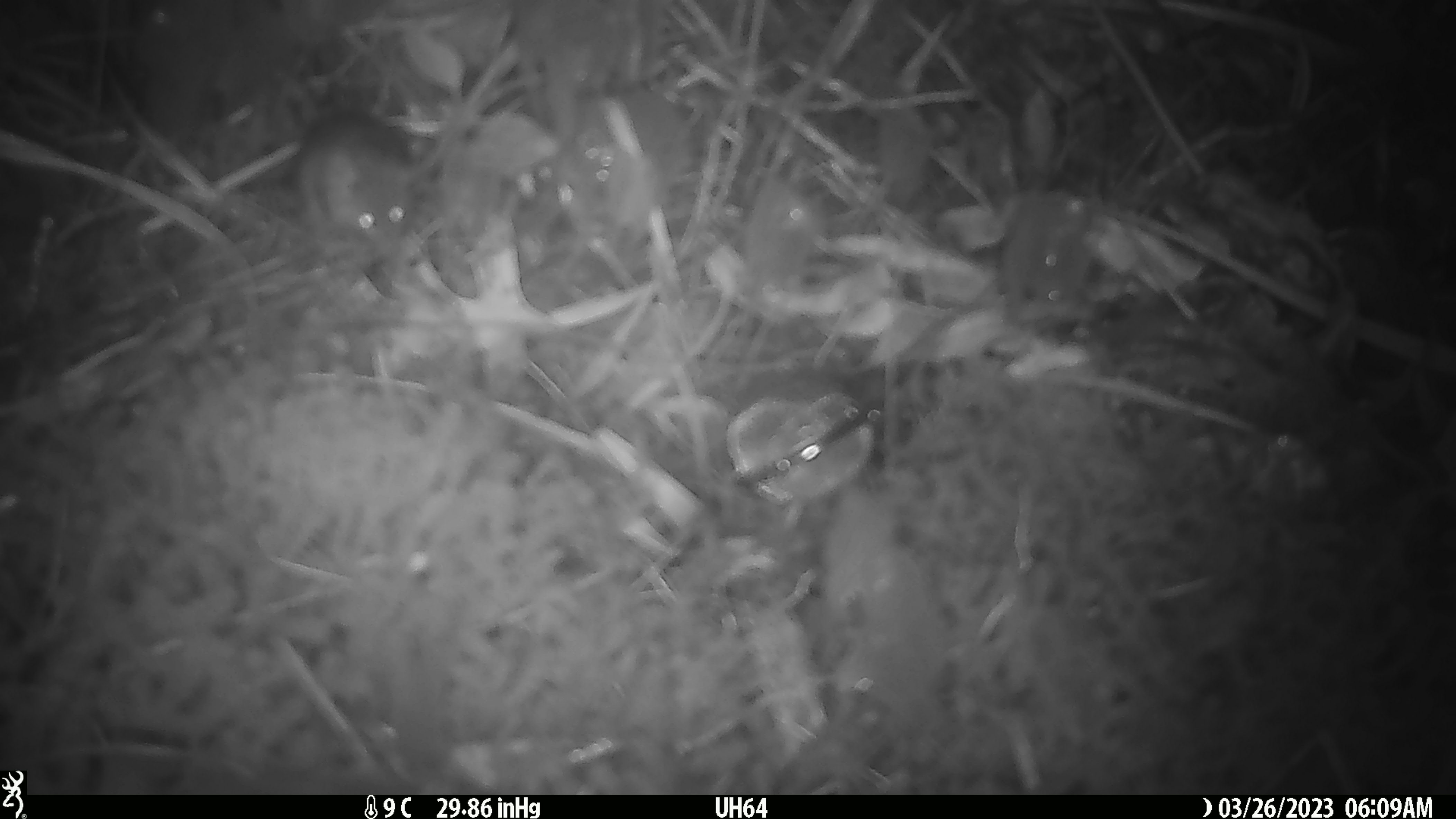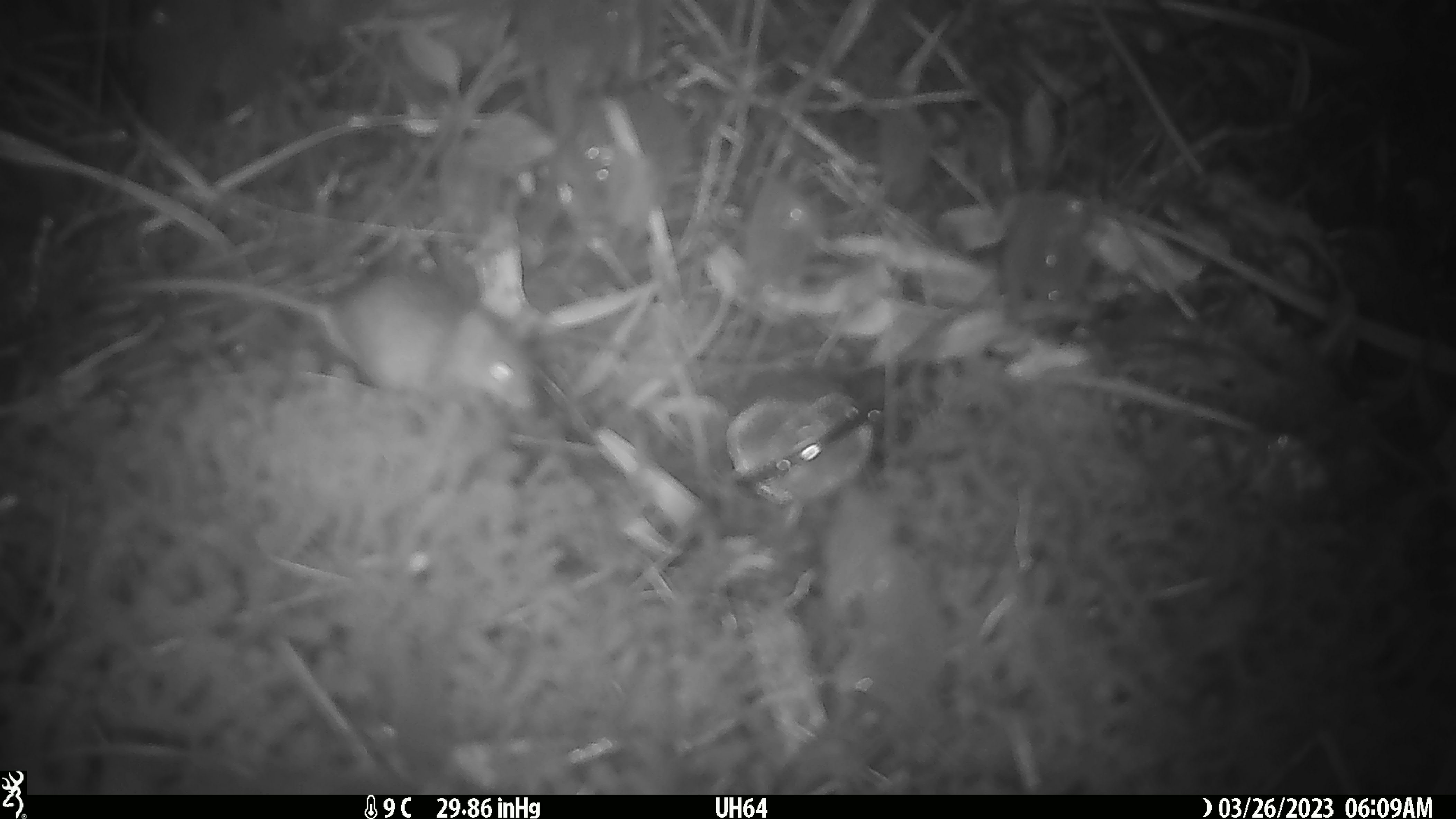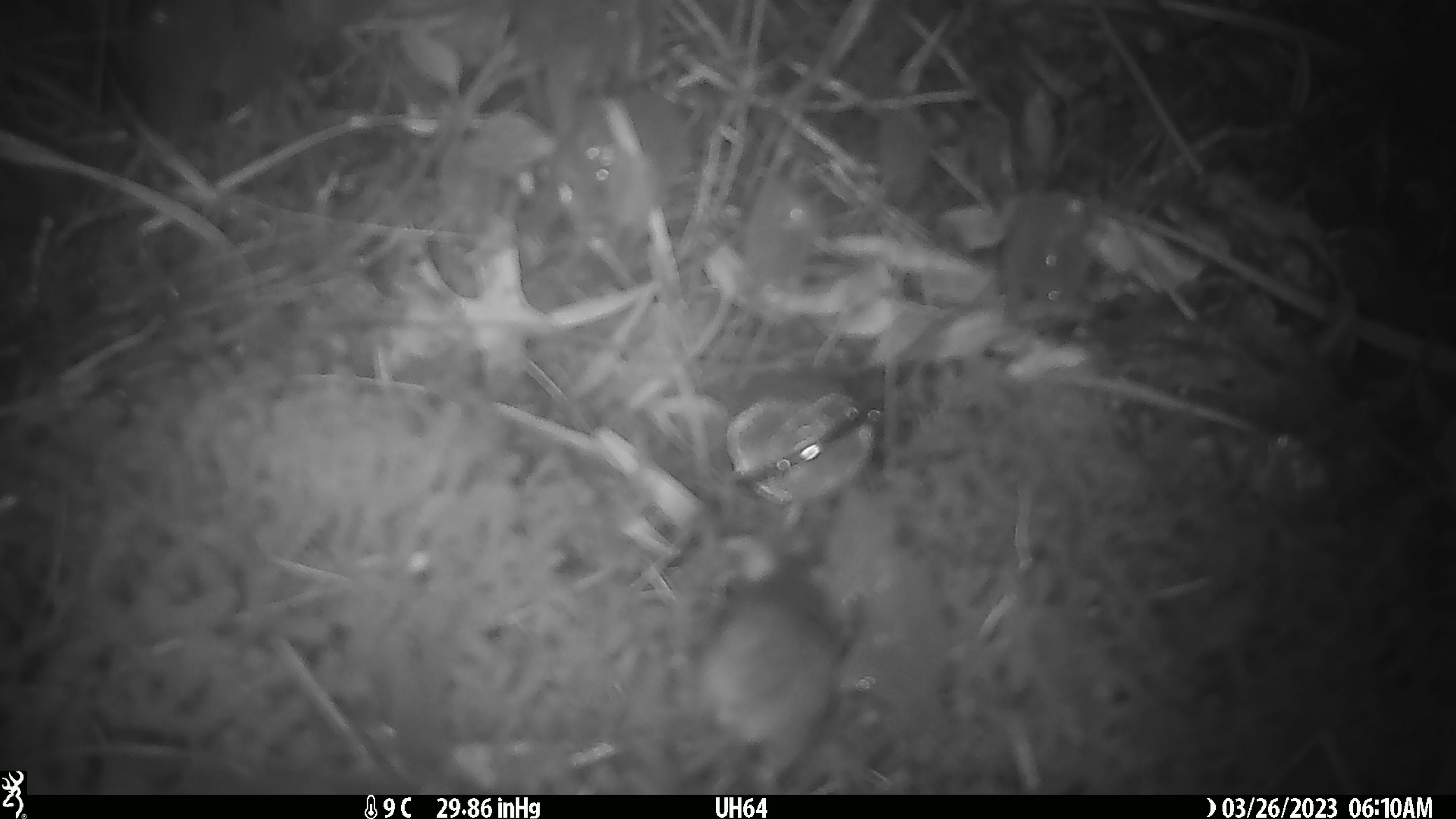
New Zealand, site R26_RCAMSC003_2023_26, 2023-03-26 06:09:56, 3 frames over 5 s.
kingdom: Animalia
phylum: Chordata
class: Mammalia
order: Rodentia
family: Muridae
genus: Mus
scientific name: Mus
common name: mouse